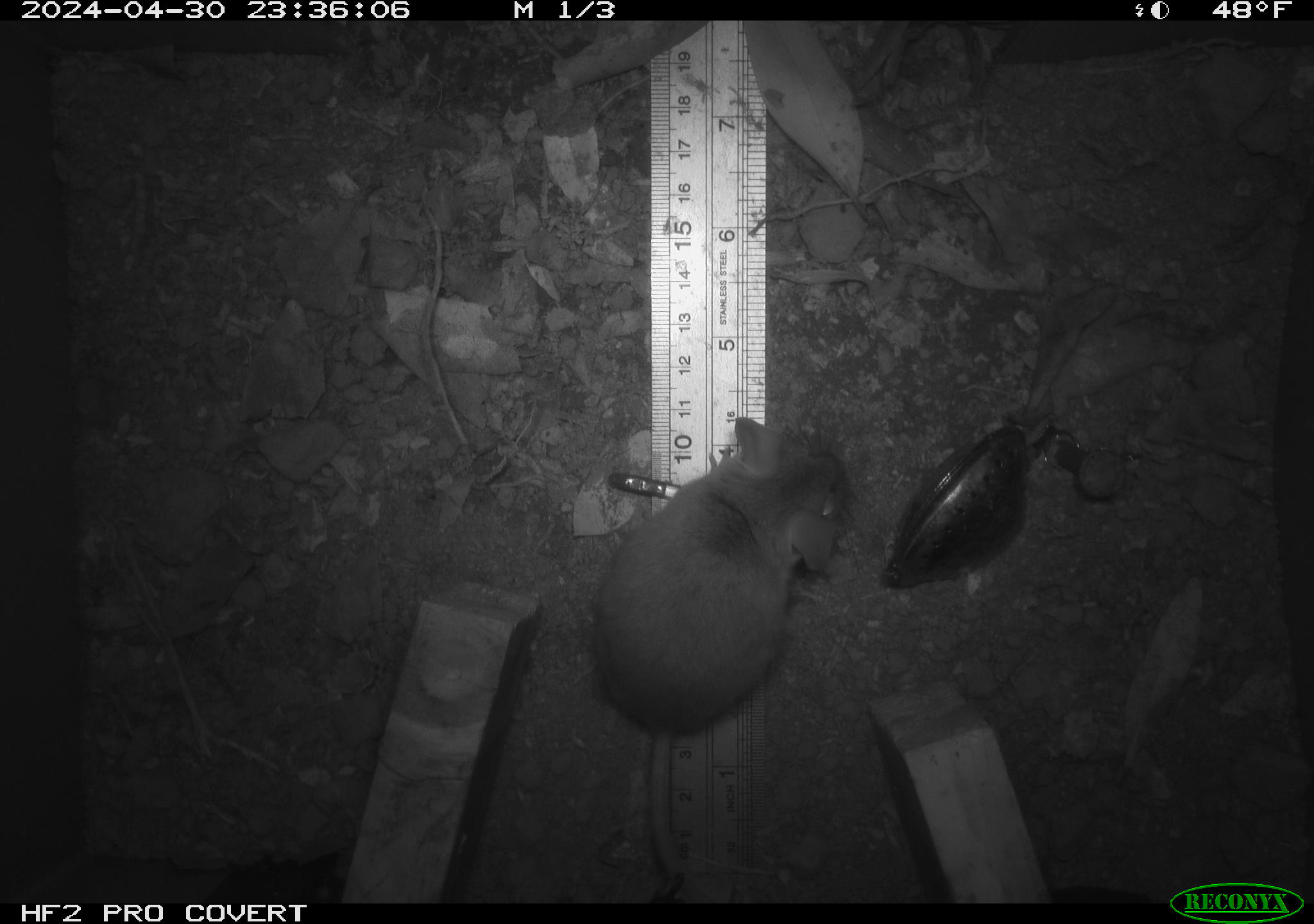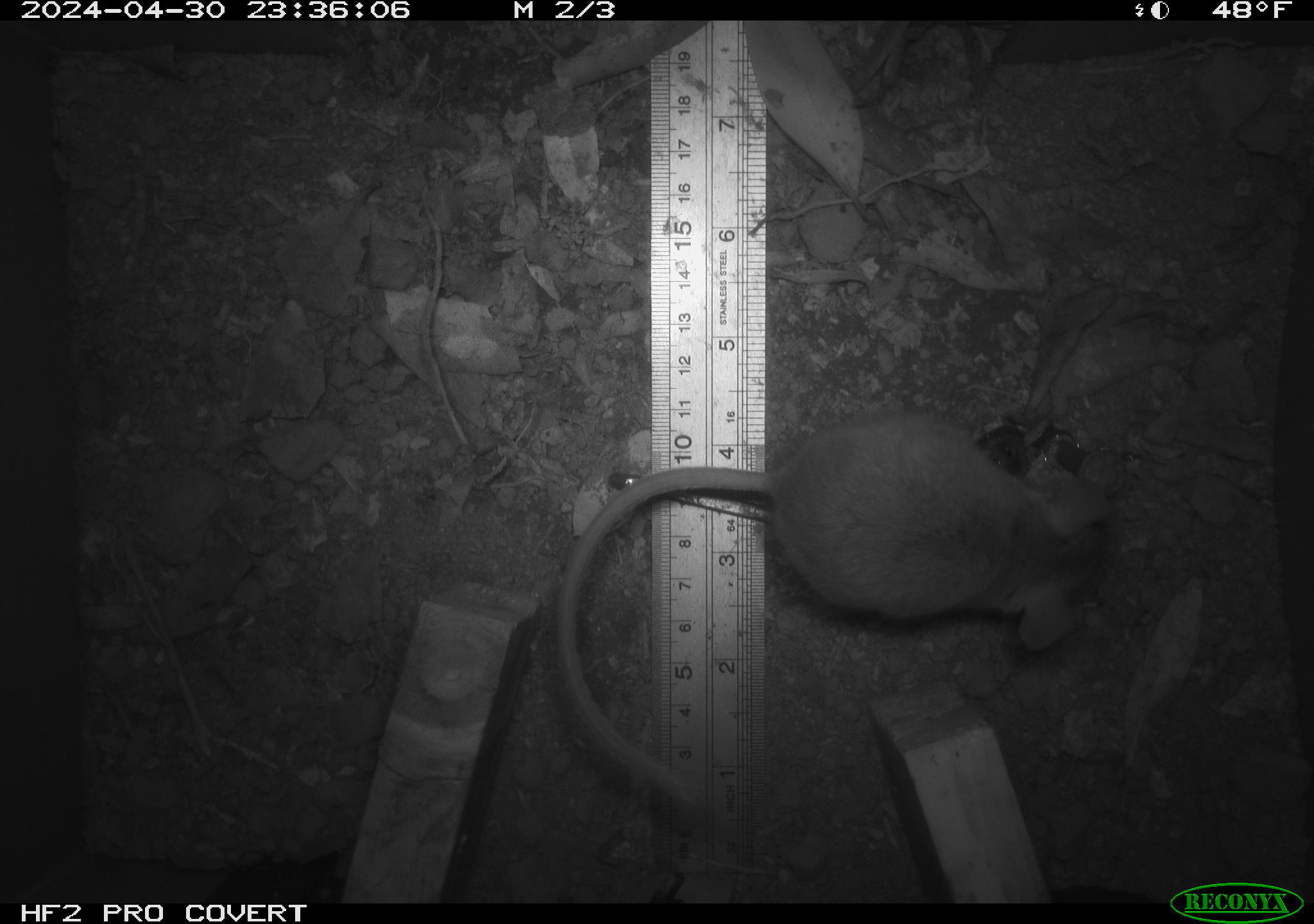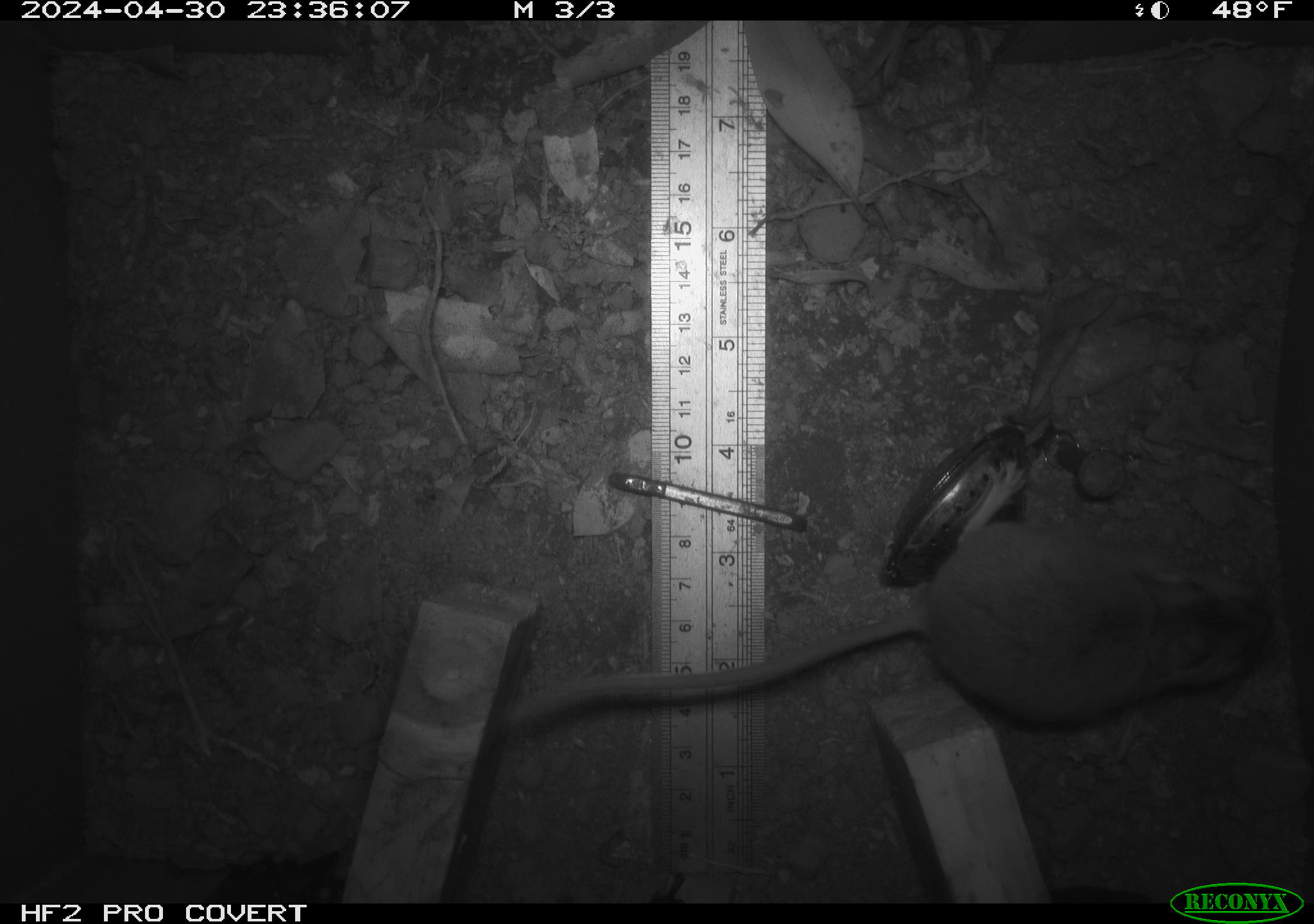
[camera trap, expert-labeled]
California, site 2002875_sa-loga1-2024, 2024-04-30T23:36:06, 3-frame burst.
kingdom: Animalia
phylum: Chordata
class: Mammalia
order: Rodentia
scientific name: Rodentia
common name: mouse species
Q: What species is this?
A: Mouse species (Rodentia).